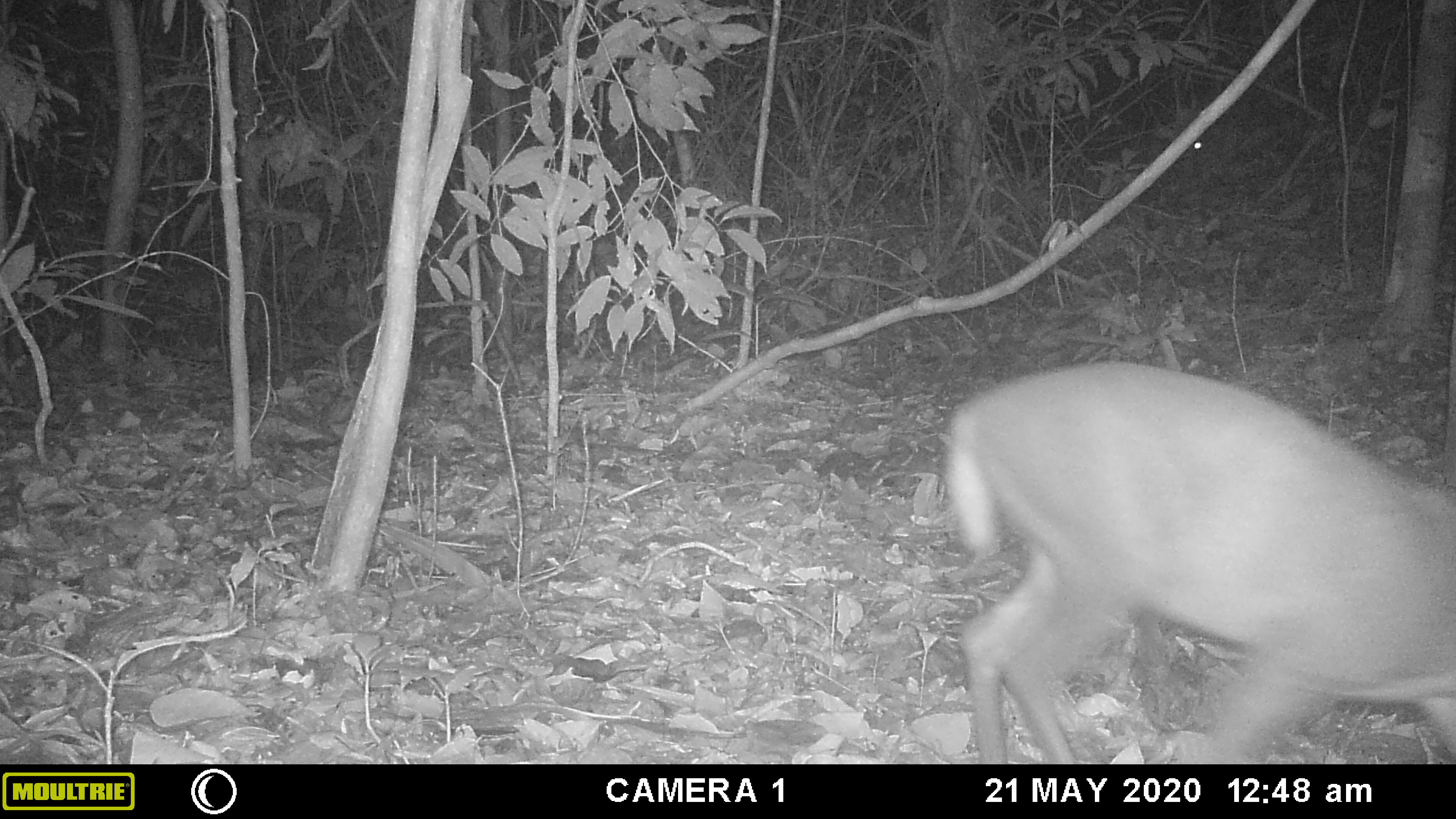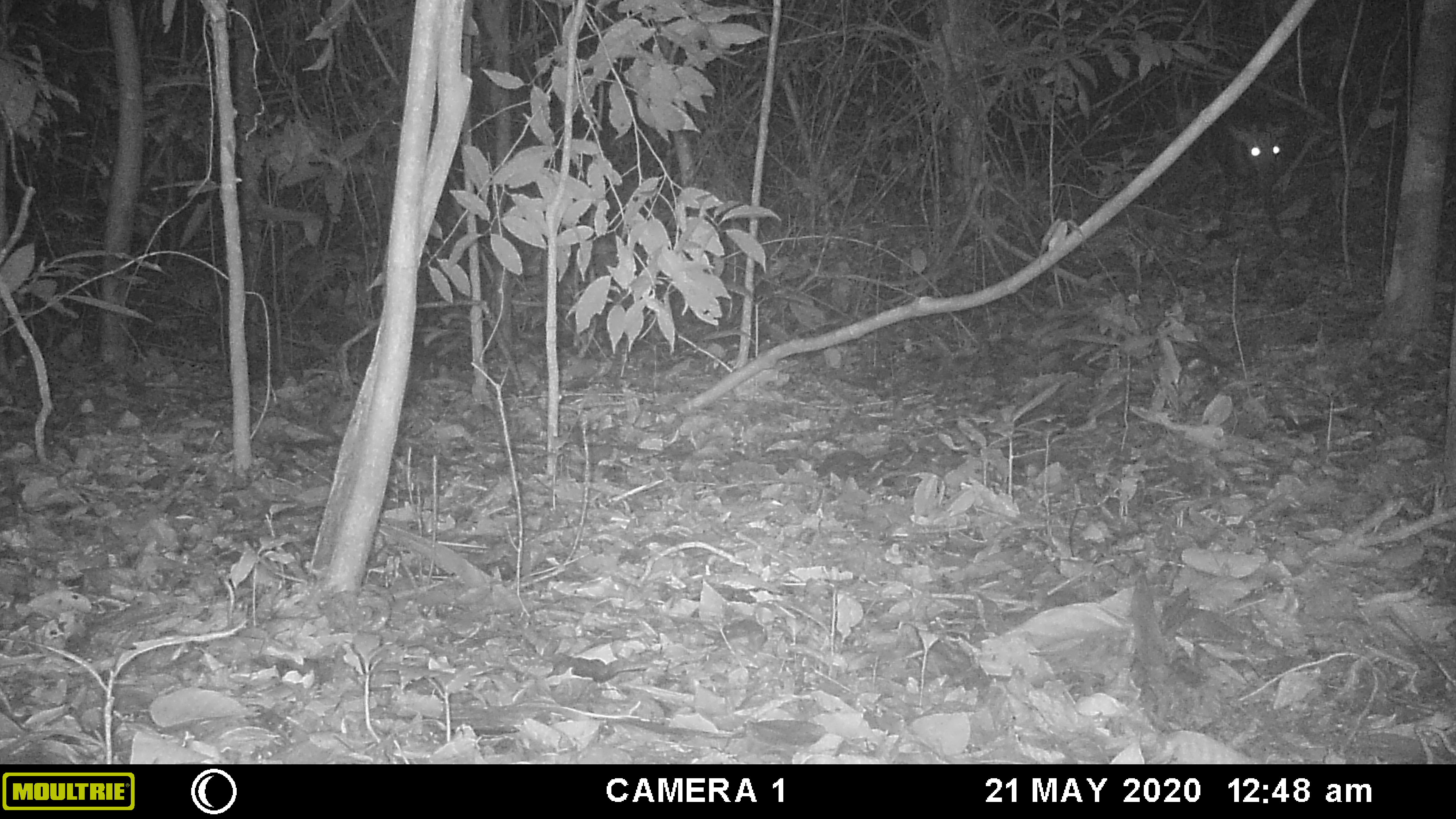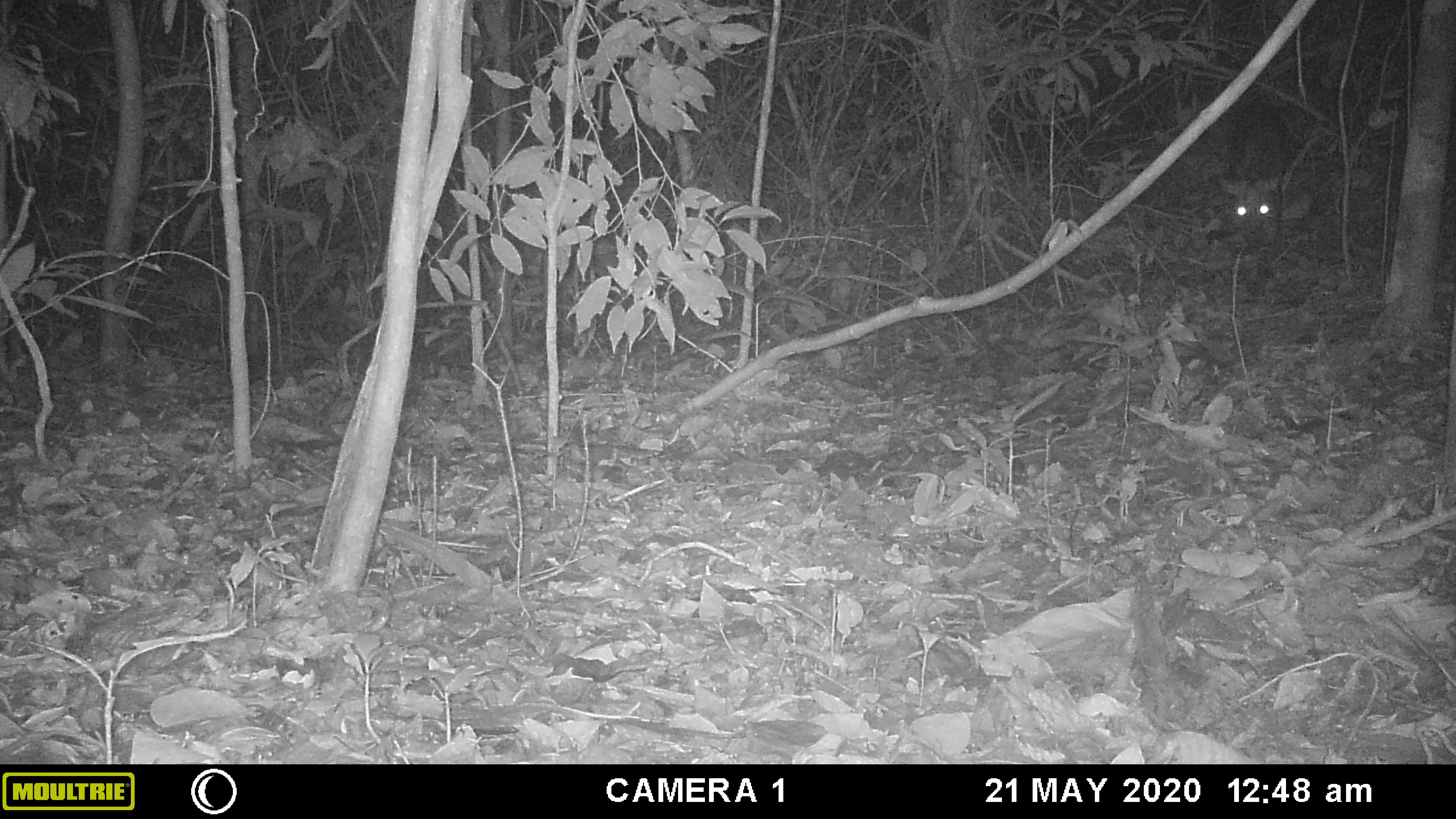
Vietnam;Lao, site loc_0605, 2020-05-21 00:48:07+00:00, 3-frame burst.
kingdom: Animalia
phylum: Chordata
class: Mammalia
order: Artiodactyla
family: Cervidae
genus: Muntiacus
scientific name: Muntiacus rooseveltorum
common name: roosevelt's muntjac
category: roosevelts muntjac group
Roosevelts muntjac group (roosevelt's muntjac) (Muntiacus rooseveltorum). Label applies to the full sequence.